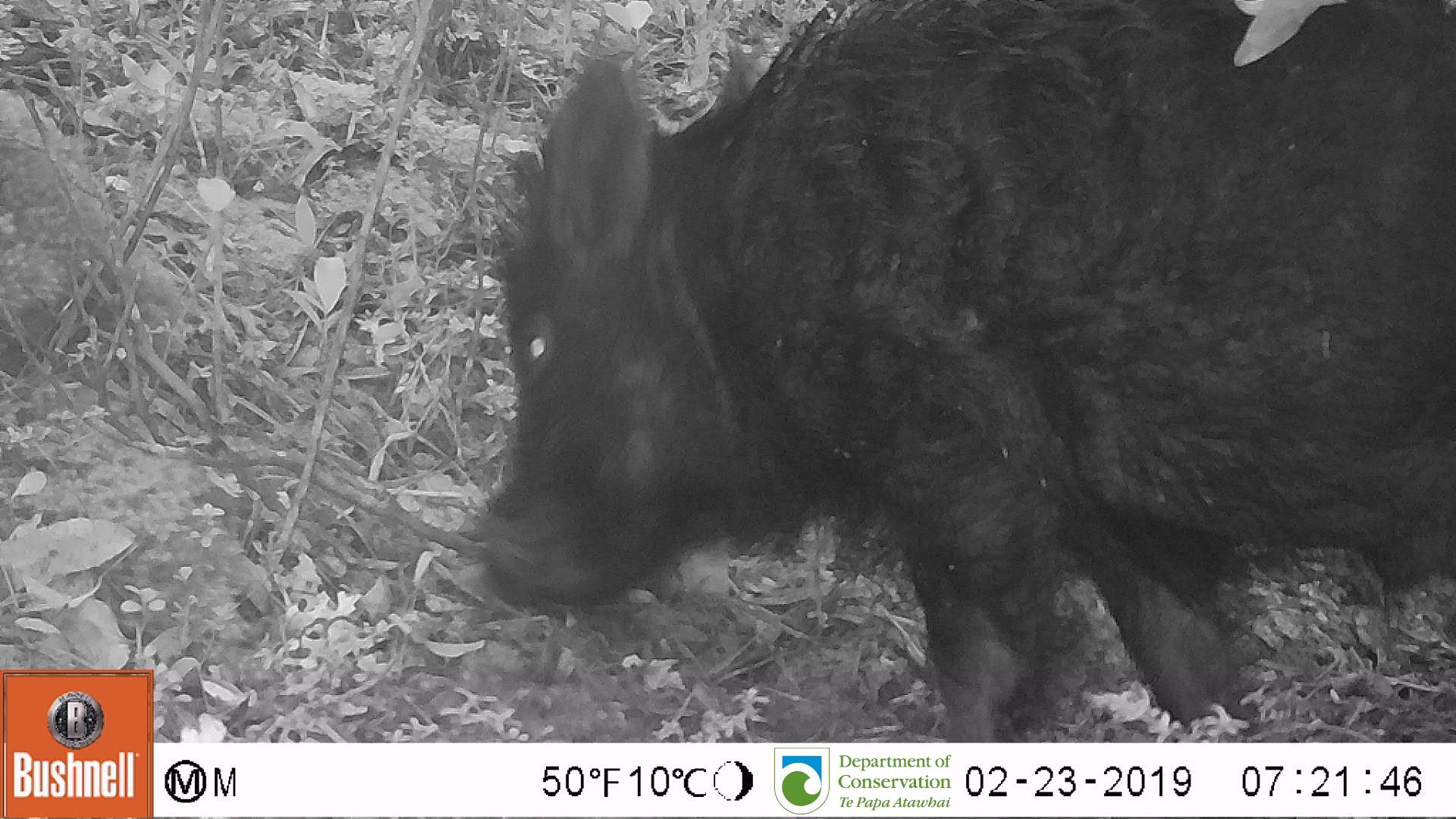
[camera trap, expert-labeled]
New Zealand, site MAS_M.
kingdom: Animalia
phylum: Chordata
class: Mammalia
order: Artiodactyla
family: Suidae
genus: Sus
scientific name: Sus scrofa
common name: pig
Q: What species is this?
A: Pig (Sus scrofa).